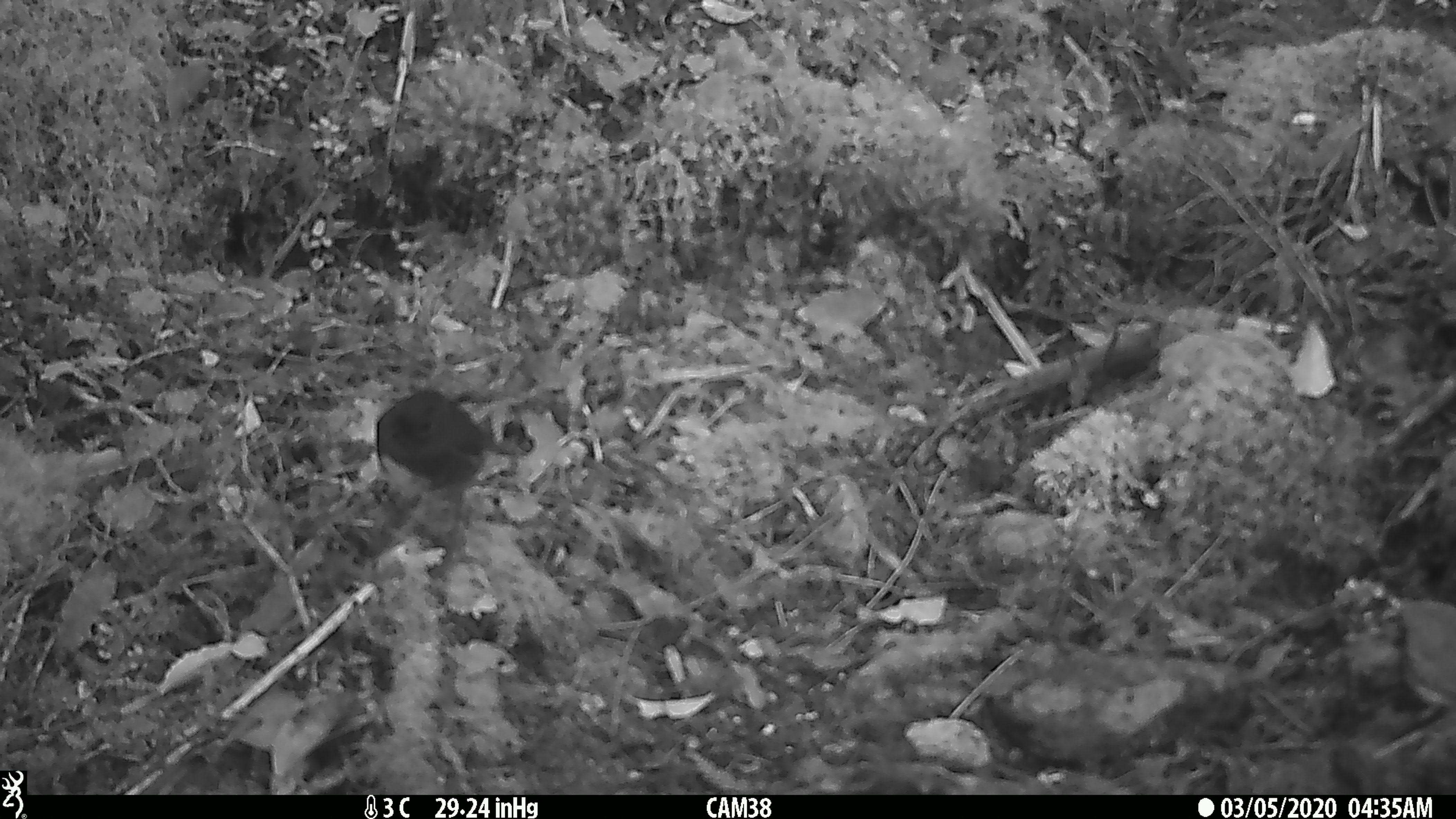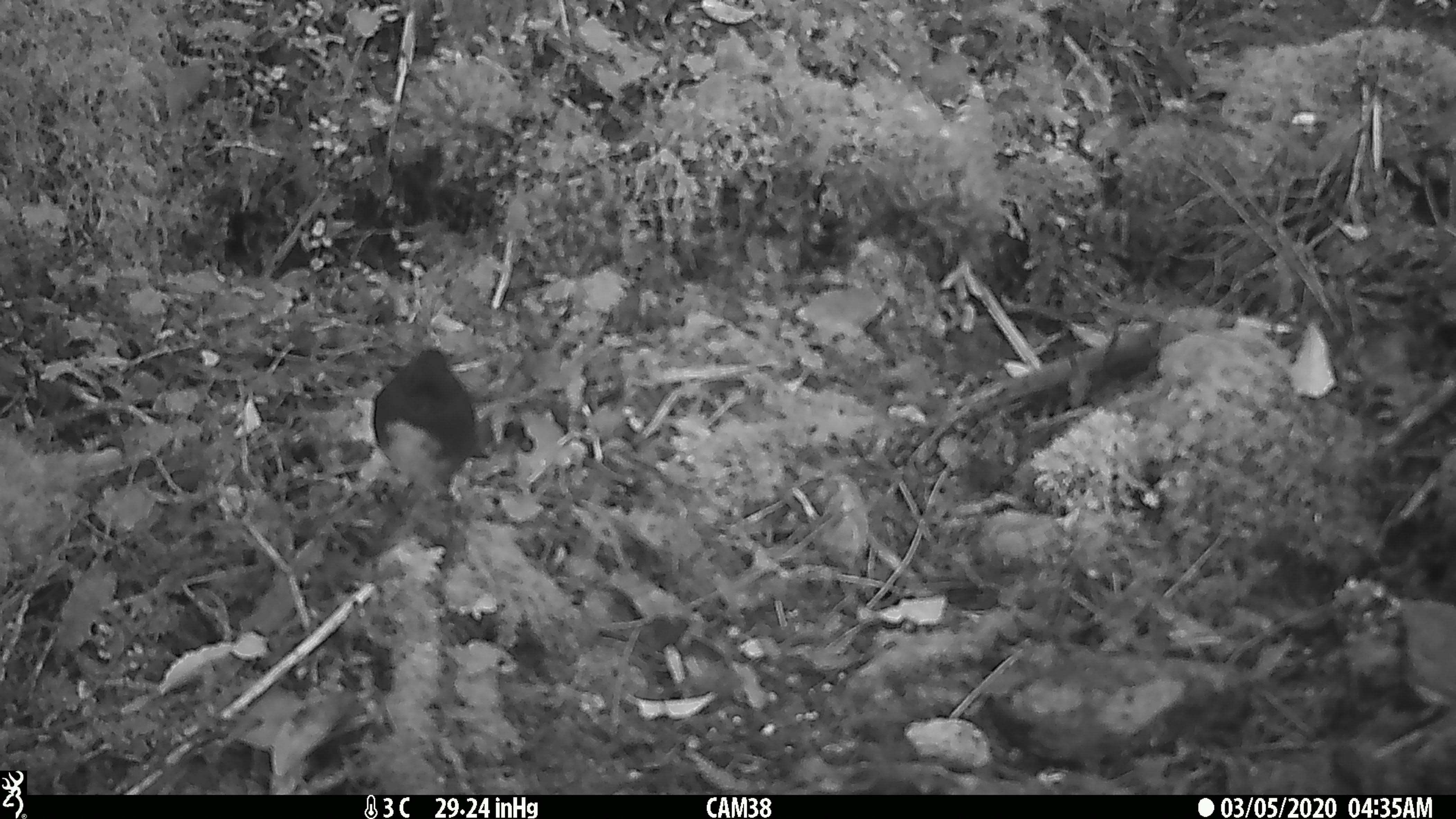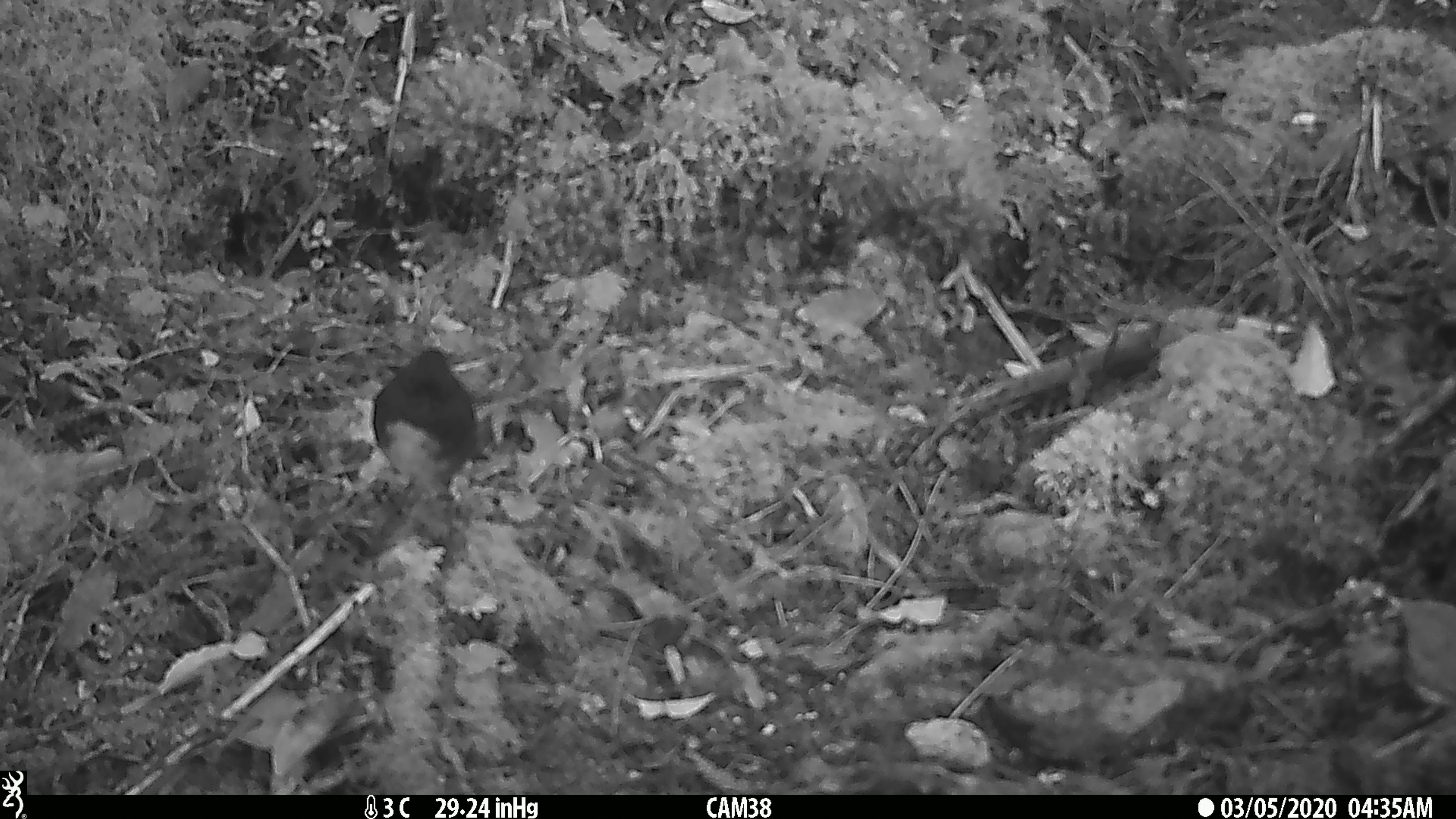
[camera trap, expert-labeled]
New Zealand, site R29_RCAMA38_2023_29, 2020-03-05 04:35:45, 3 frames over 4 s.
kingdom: Animalia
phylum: Chordata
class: Aves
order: Passeriformes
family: Petroicidae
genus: Petroica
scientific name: Petroica australis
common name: new zealand robin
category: robin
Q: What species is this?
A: Robin (new zealand robin) (Petroica australis).